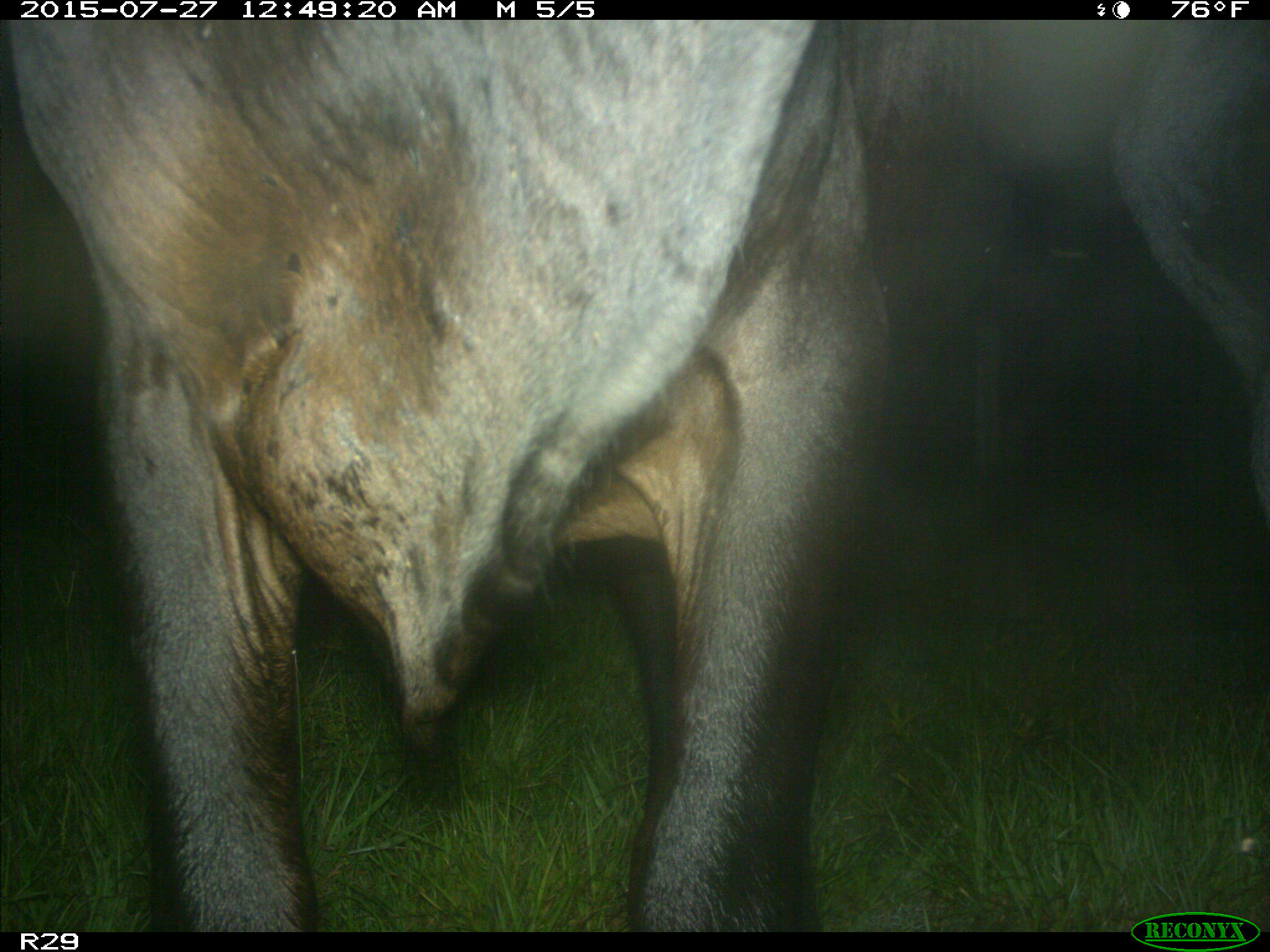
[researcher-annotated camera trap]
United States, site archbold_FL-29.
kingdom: Animalia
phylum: Chordata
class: Mammalia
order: Artiodactyla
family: Bovidae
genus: Bos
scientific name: Bos taurus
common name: domestic cow